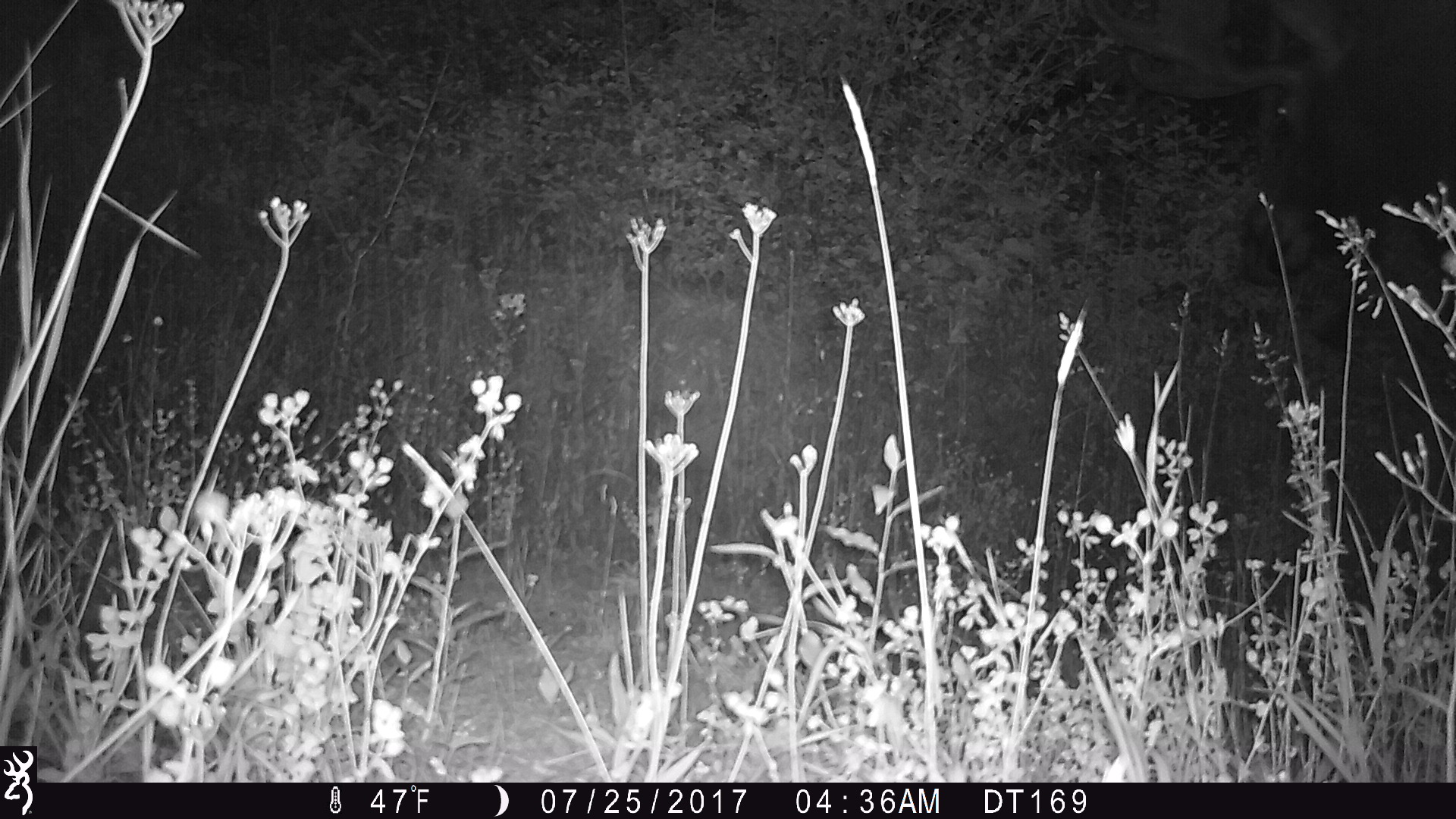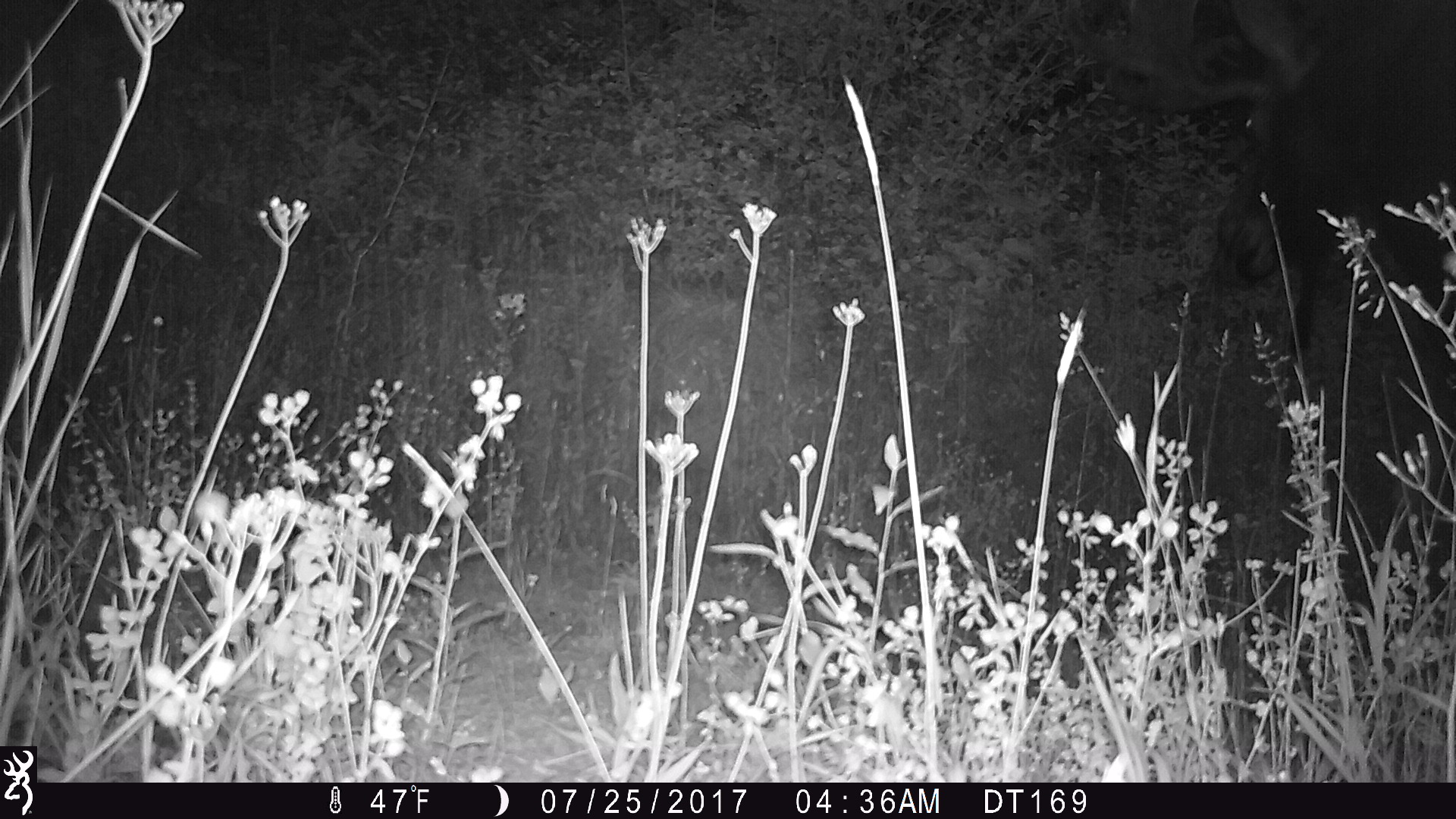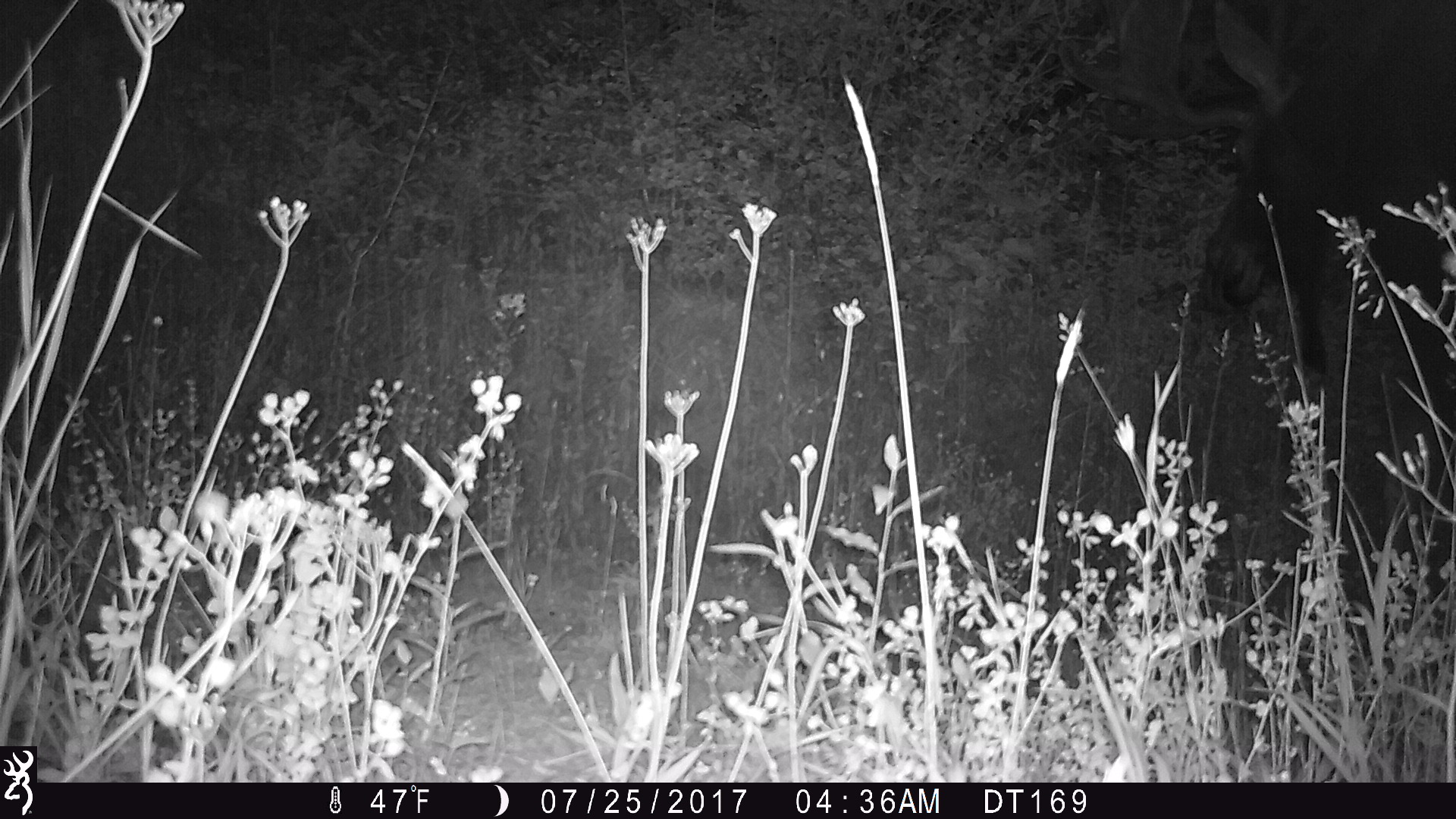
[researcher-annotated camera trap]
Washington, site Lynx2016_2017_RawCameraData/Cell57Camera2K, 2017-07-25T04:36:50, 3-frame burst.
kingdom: Animalia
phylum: Chordata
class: Mammalia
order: Artiodactyla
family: Cervidae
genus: Alces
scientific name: Alces alces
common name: moose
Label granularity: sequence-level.